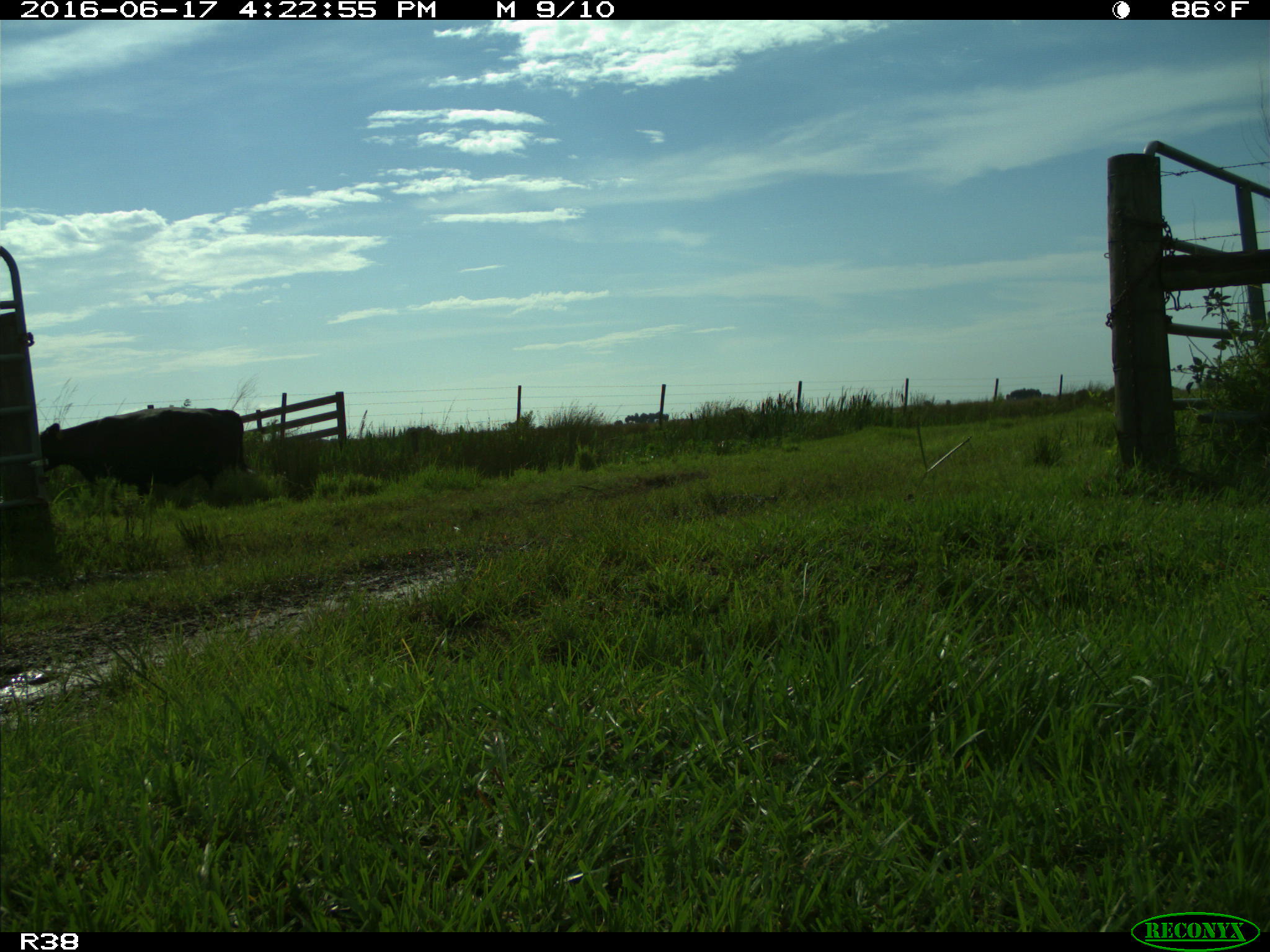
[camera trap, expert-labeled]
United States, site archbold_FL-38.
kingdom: Animalia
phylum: Chordata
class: Mammalia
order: Artiodactyla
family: Bovidae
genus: Bos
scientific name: Bos taurus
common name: domestic cow